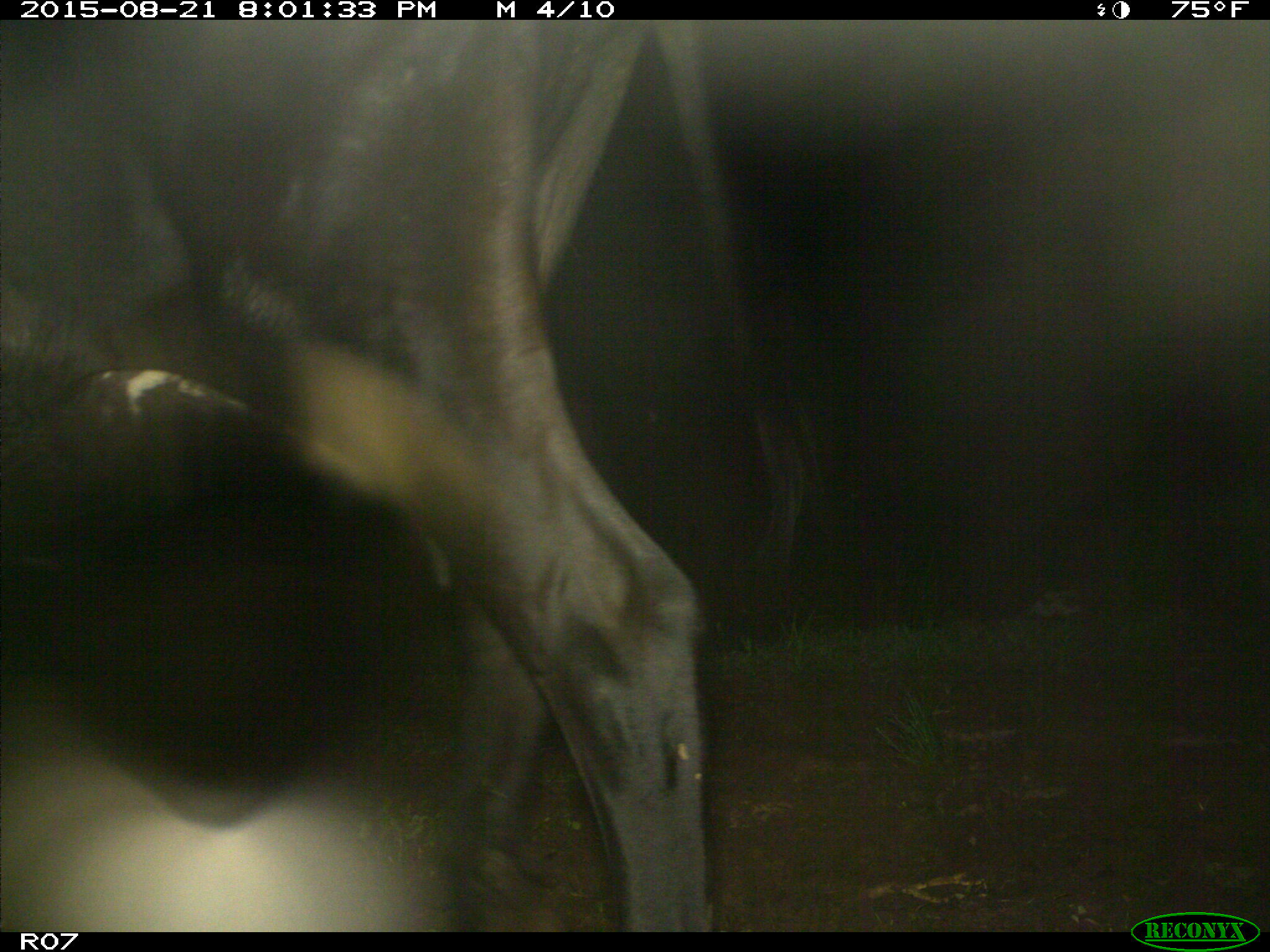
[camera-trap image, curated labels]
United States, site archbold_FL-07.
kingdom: Animalia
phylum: Chordata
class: Mammalia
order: Artiodactyla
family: Bovidae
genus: Bos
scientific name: Bos taurus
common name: domestic cow